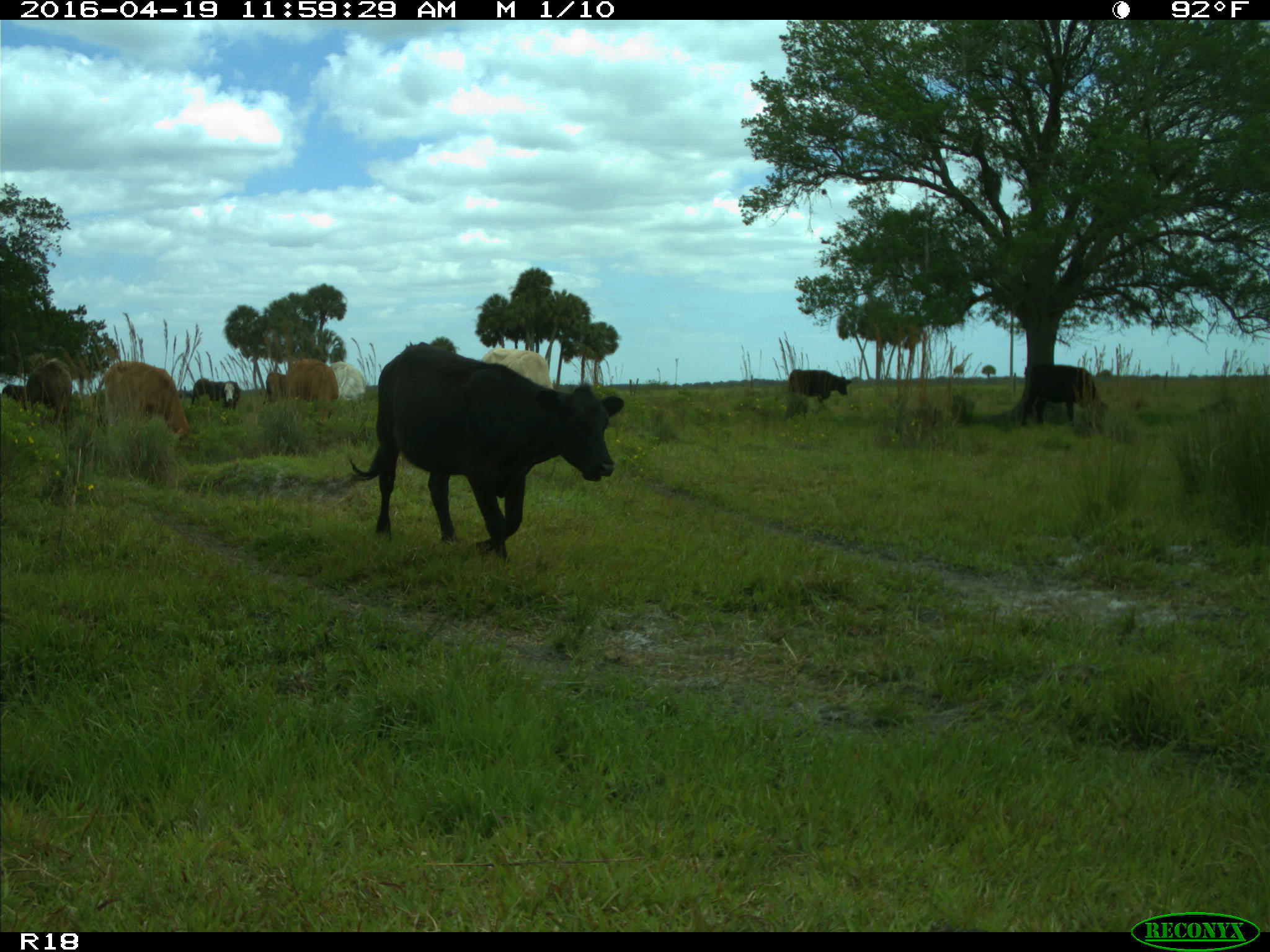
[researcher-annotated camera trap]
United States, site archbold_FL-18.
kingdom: Animalia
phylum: Chordata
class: Mammalia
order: Artiodactyla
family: Bovidae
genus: Bos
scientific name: Bos taurus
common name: domestic cow